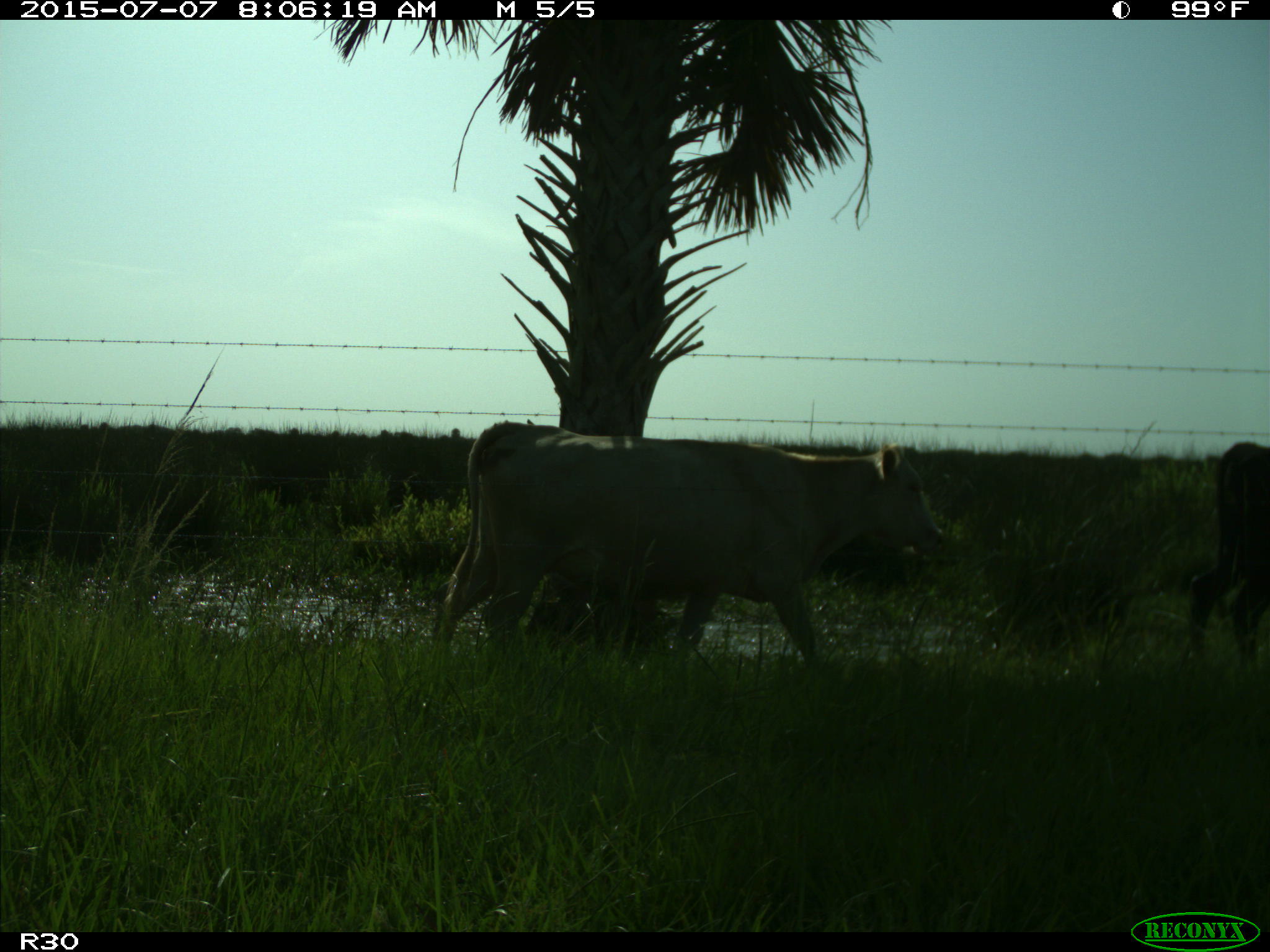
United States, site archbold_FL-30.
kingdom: Animalia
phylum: Chordata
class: Mammalia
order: Artiodactyla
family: Bovidae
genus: Bos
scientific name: Bos taurus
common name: domestic cow